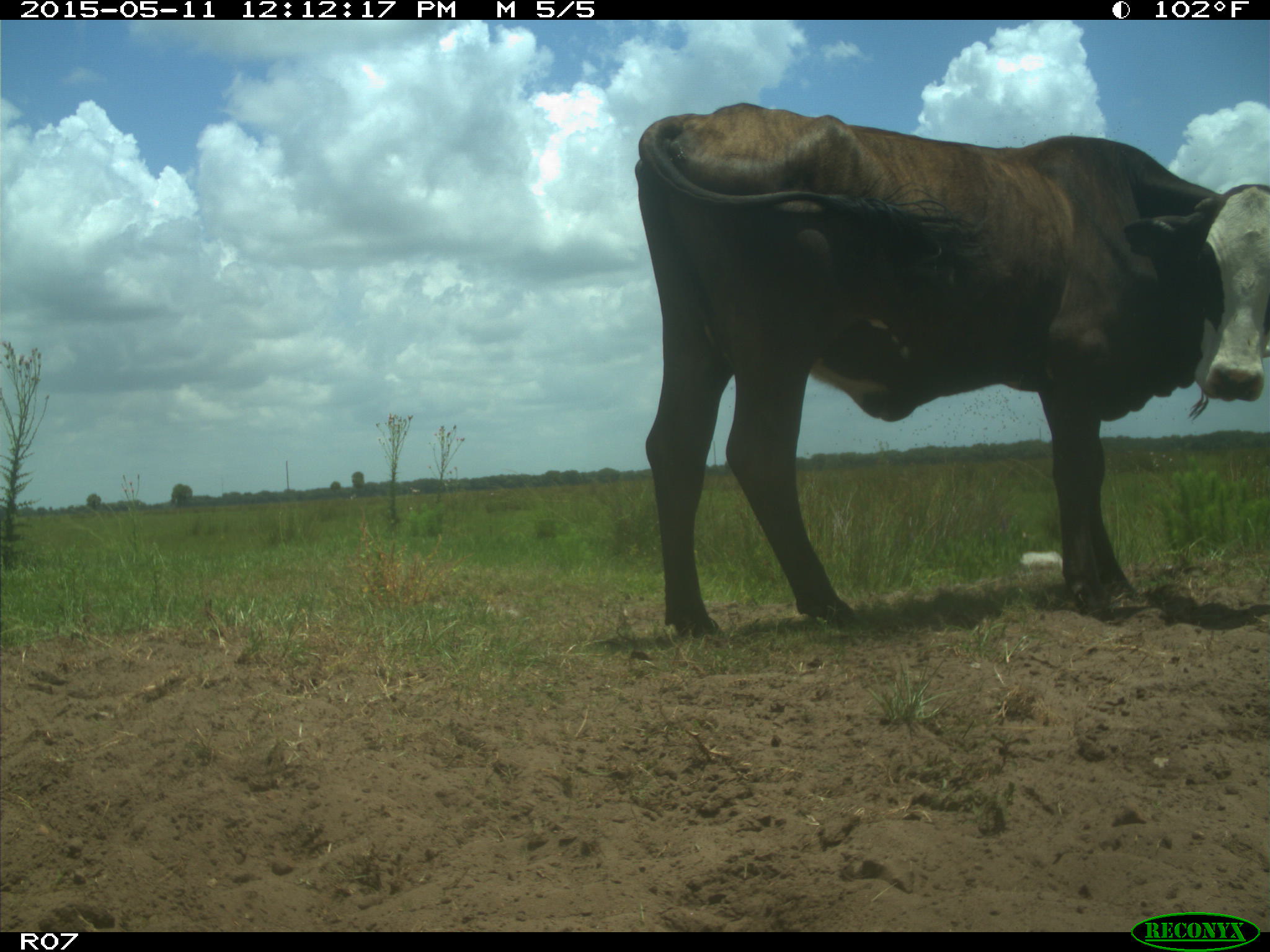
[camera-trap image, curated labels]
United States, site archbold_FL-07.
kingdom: Animalia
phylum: Chordata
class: Mammalia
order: Artiodactyla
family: Bovidae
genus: Bos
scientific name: Bos taurus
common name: domestic cow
Bos taurus (domestic cow).